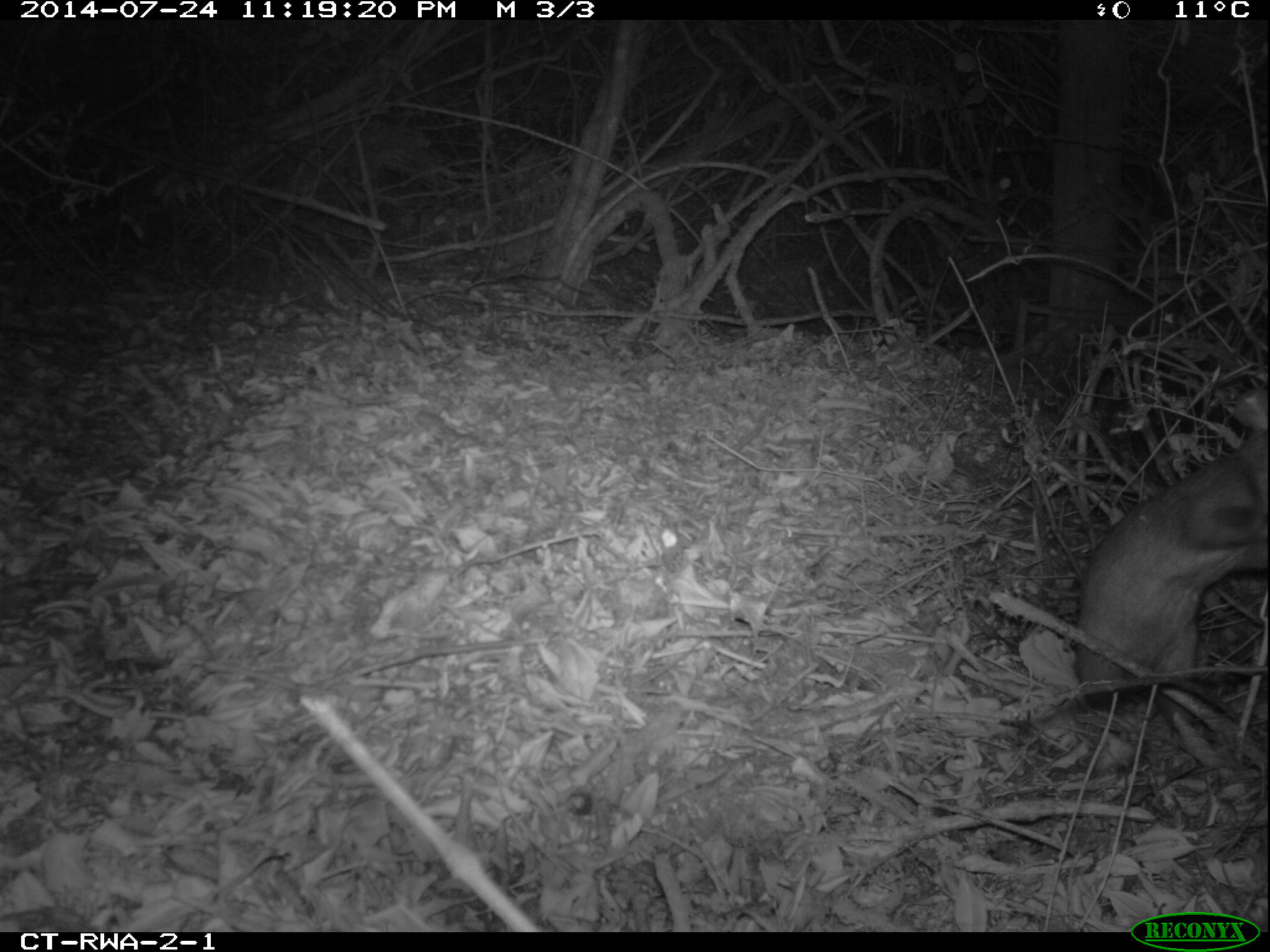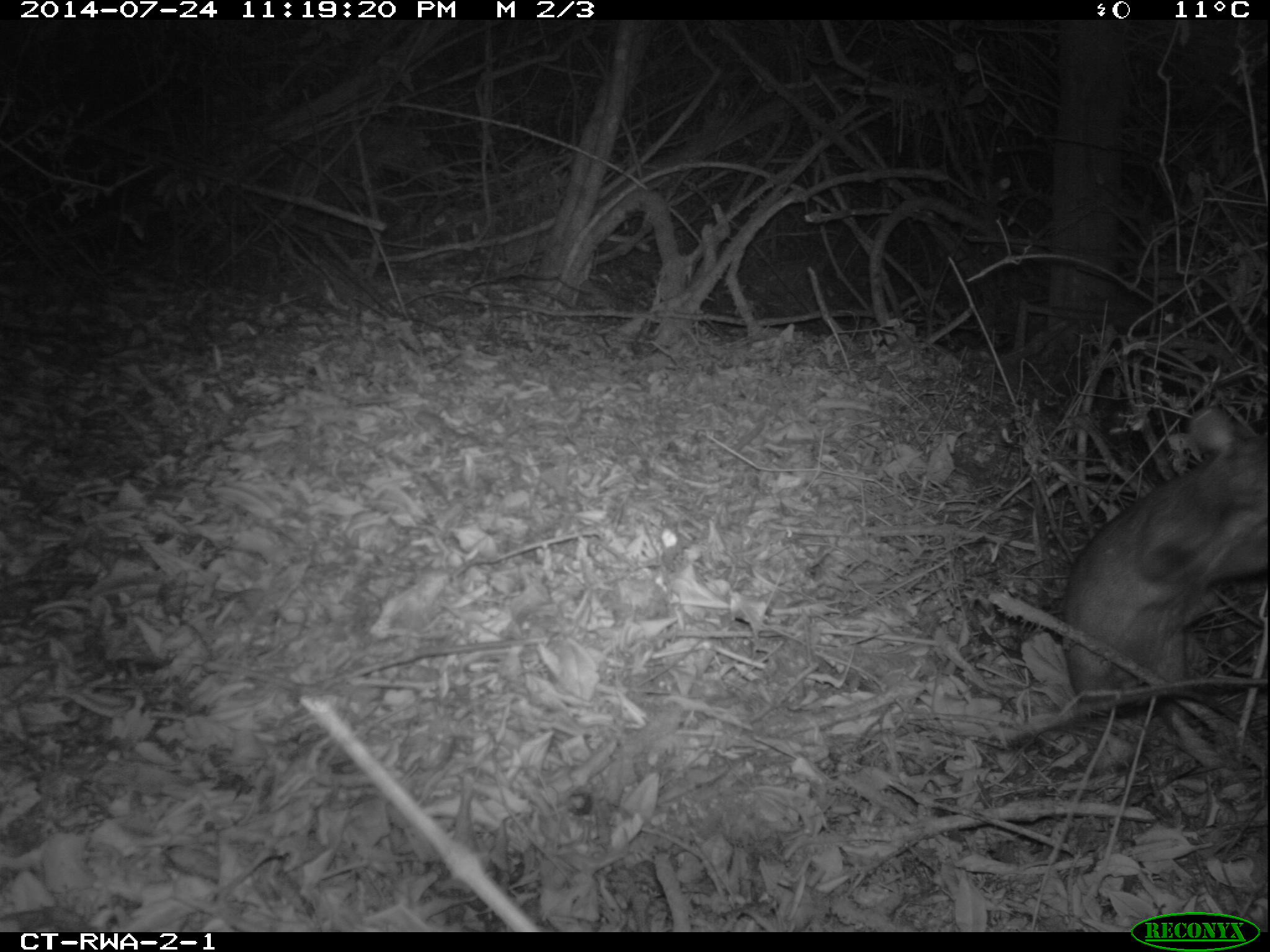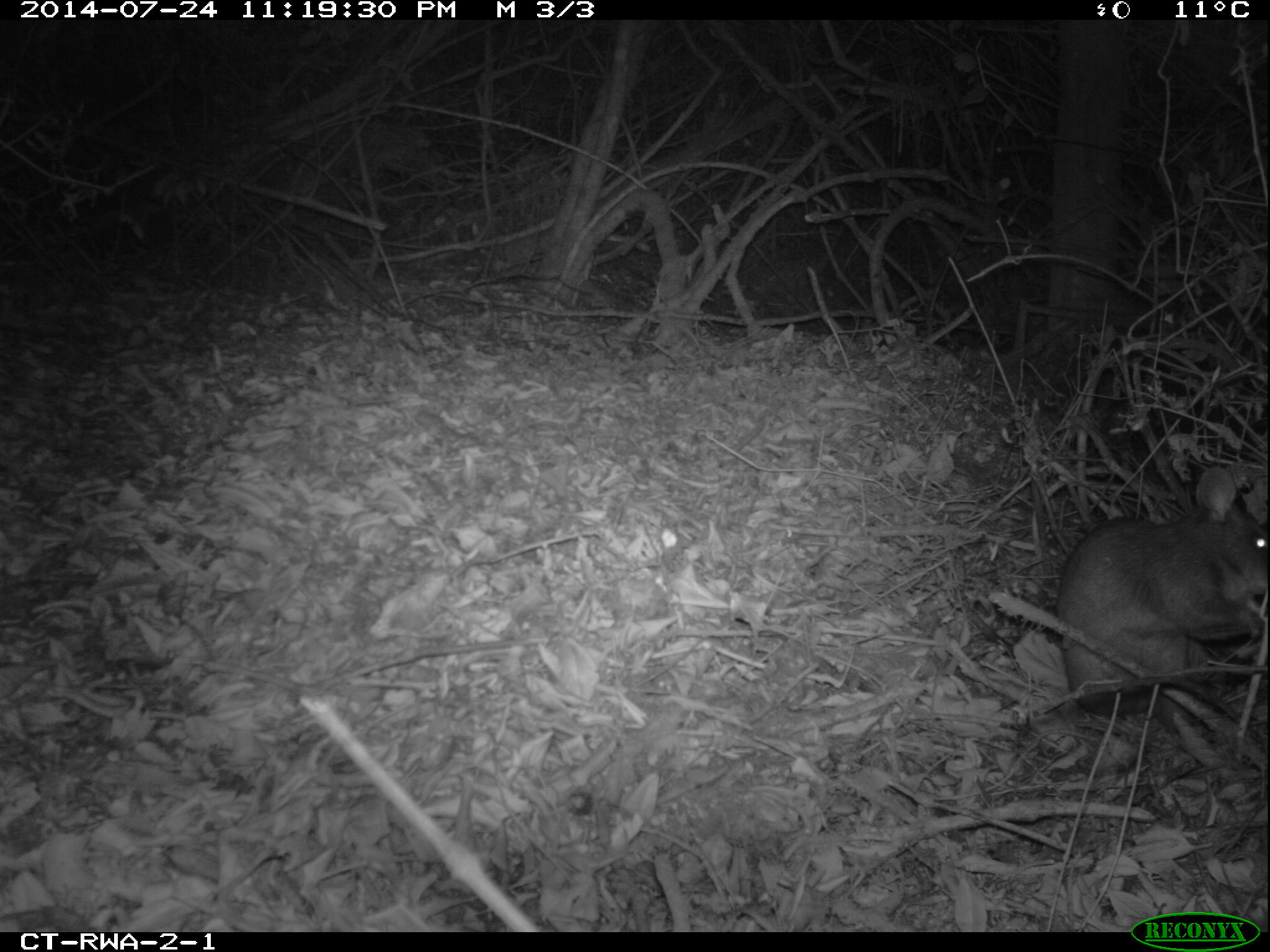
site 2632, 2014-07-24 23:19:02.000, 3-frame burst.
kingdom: Animalia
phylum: Chordata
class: Mammalia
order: Rodentia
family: Nesomyidae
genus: Cricetomys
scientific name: Cricetomys gambianus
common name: african giant pouched rat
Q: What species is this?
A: Cricetomys gambianus (african giant pouched rat).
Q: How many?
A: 1.